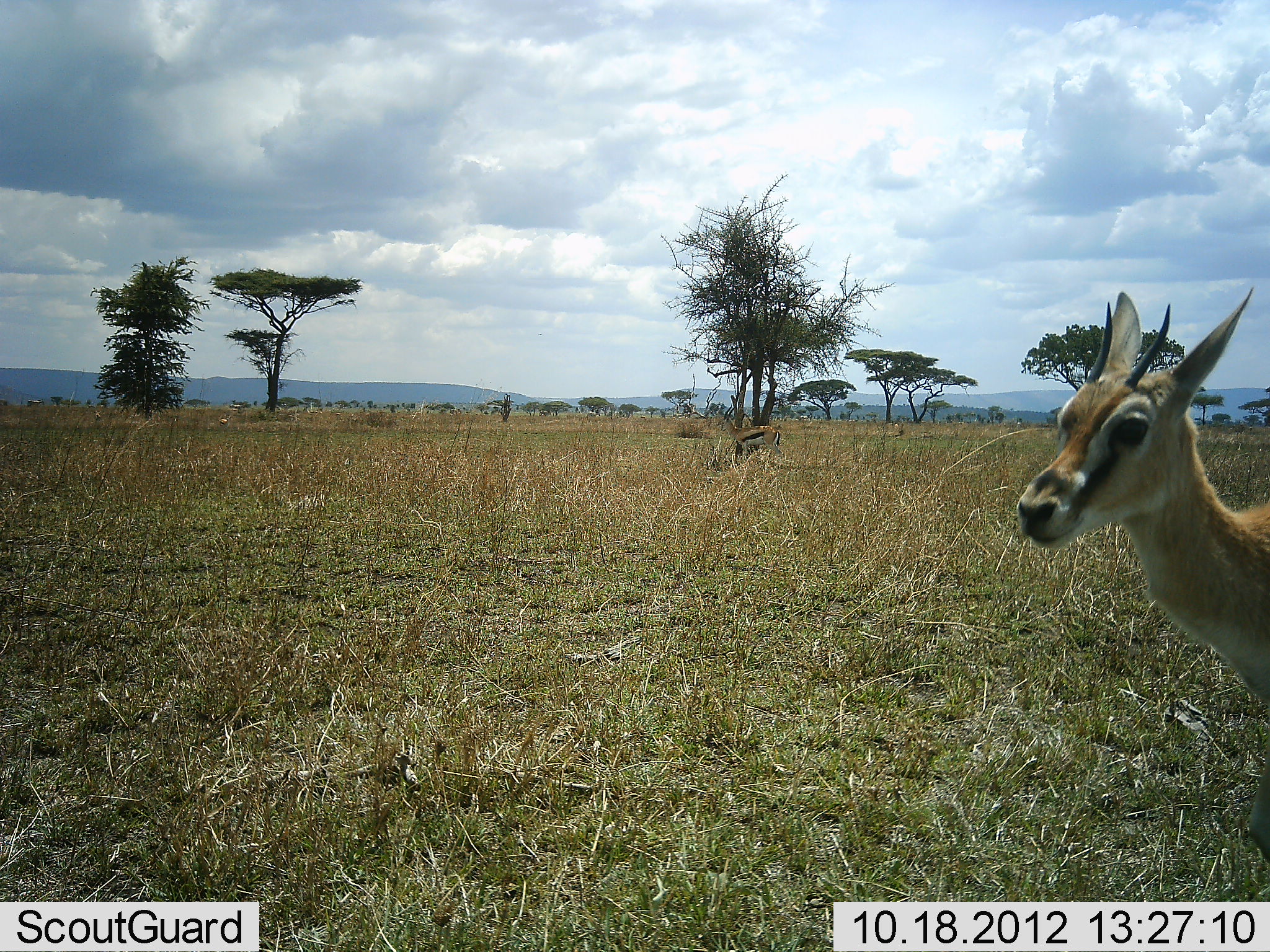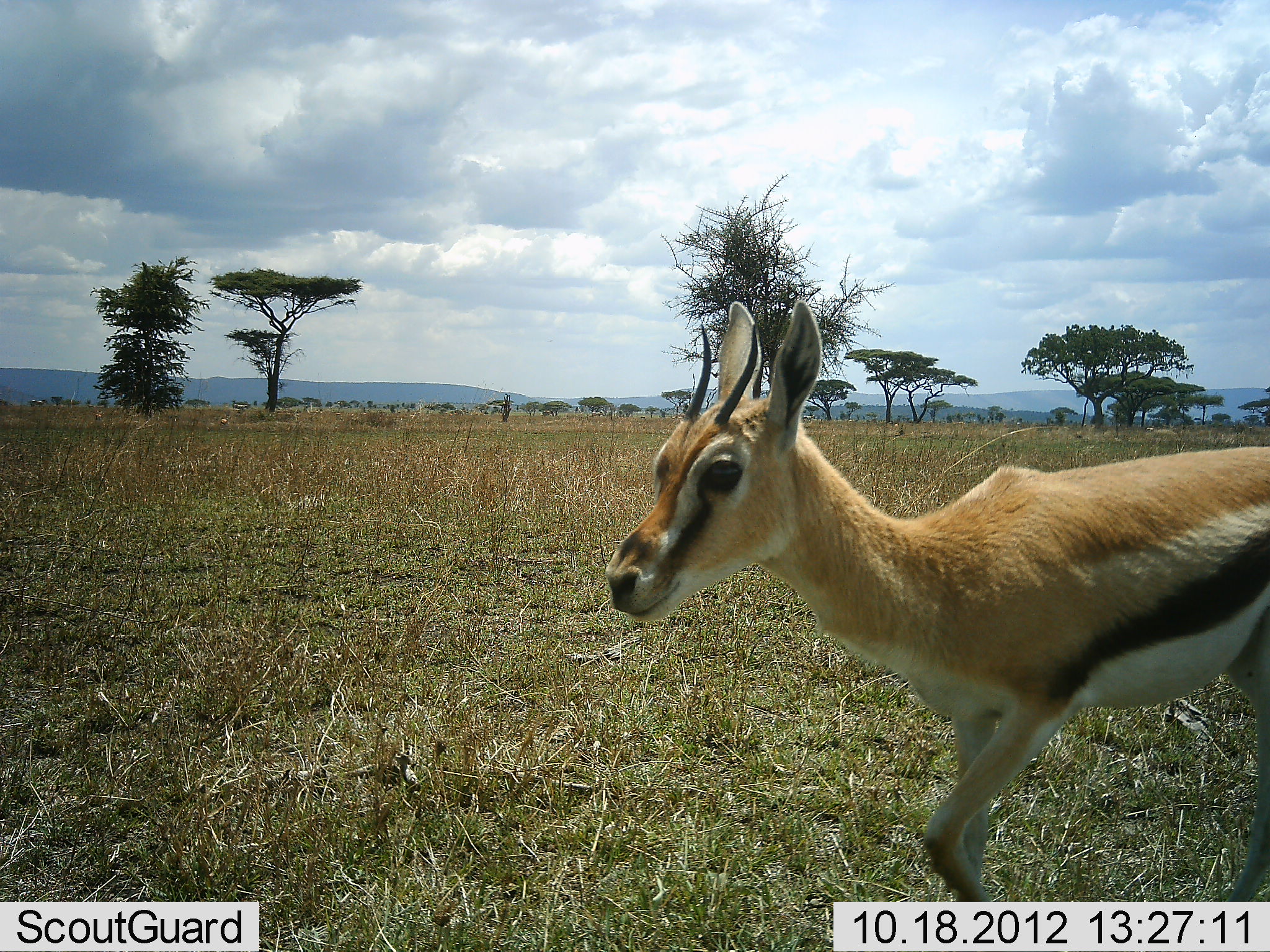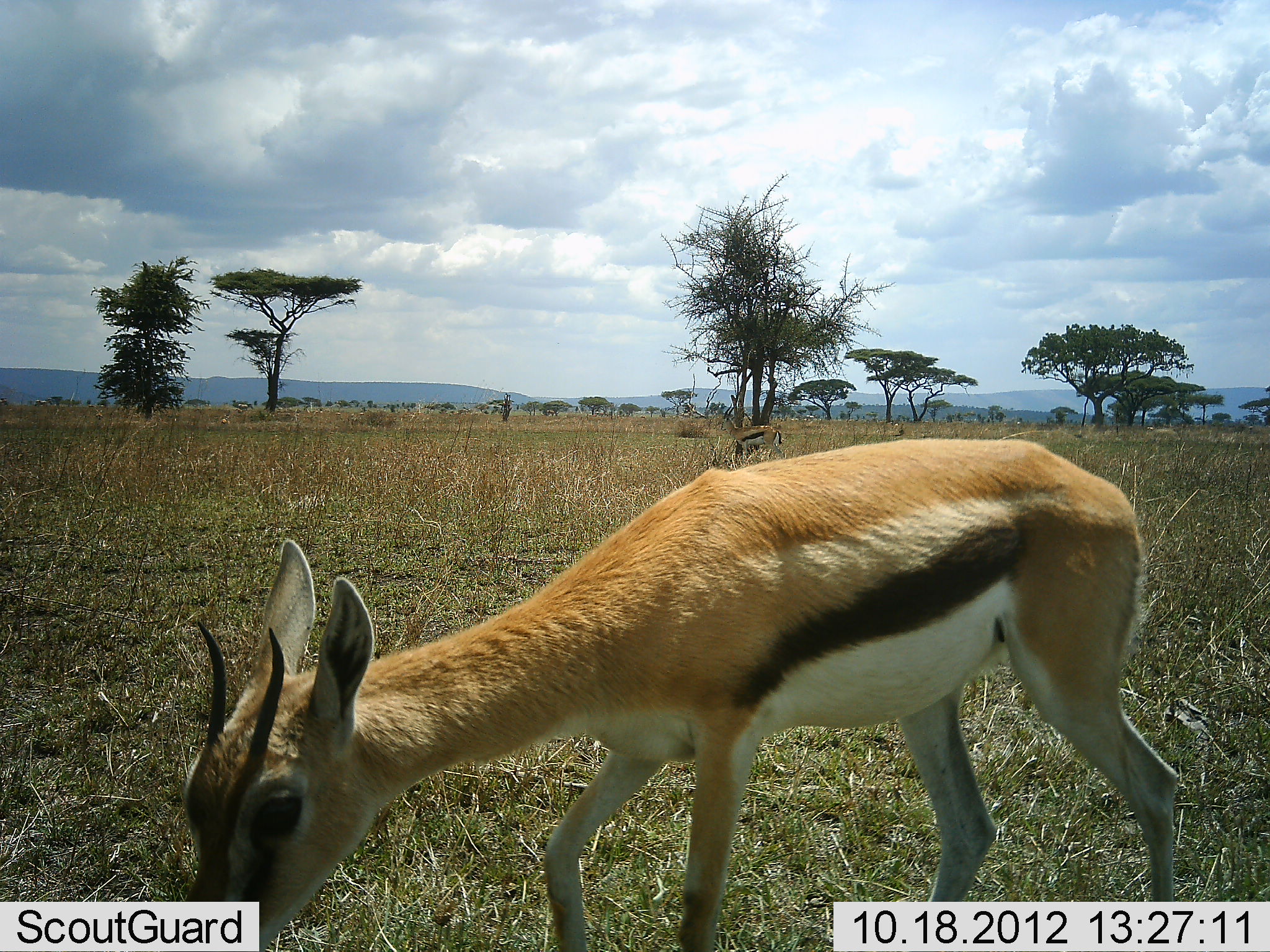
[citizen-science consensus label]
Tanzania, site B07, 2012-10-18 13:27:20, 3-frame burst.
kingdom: Animalia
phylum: Chordata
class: Mammalia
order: Artiodactyla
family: Bovidae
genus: Eudorcas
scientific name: Eudorcas thomsonii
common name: thomson's gazelle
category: gazellethomsons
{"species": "gazellethomsons (thomson's gazelle) (Eudorcas thomsonii)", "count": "1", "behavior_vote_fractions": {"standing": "36%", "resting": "0%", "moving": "100%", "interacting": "0%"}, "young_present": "0%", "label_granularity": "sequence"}